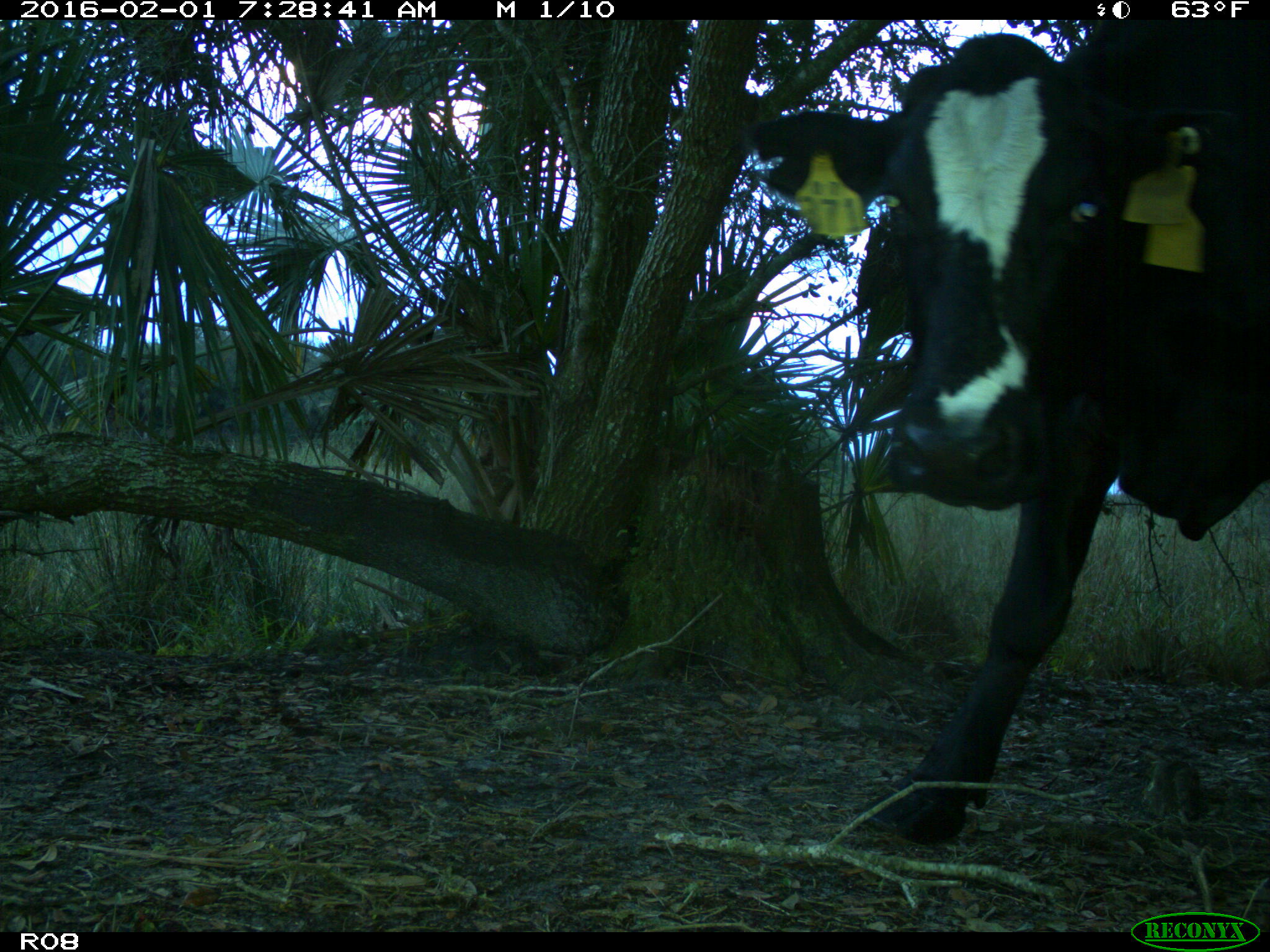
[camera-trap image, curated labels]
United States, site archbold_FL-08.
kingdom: Animalia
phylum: Chordata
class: Mammalia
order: Artiodactyla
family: Bovidae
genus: Bos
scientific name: Bos taurus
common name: domestic cow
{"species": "Bos taurus (domestic cow)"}